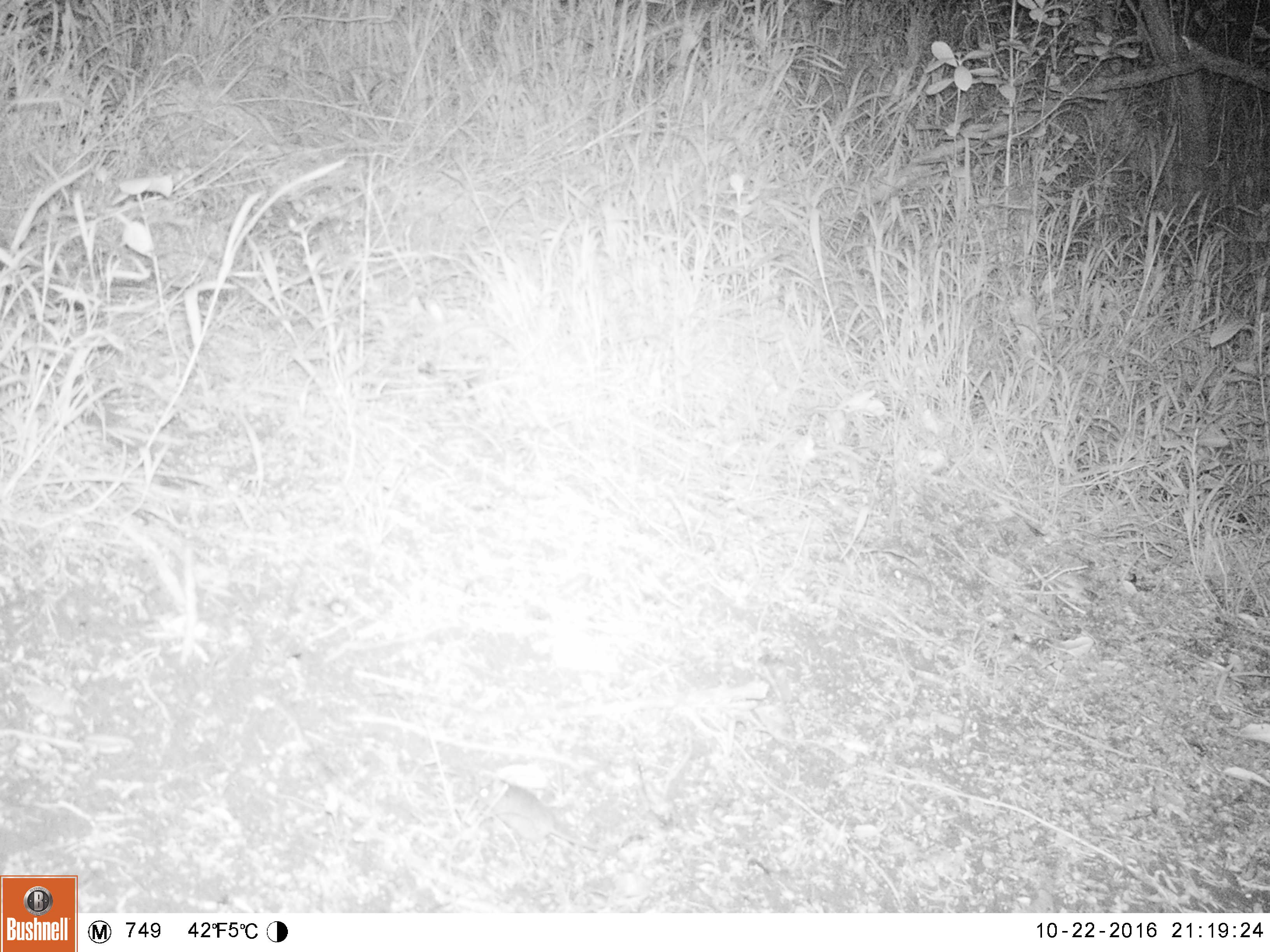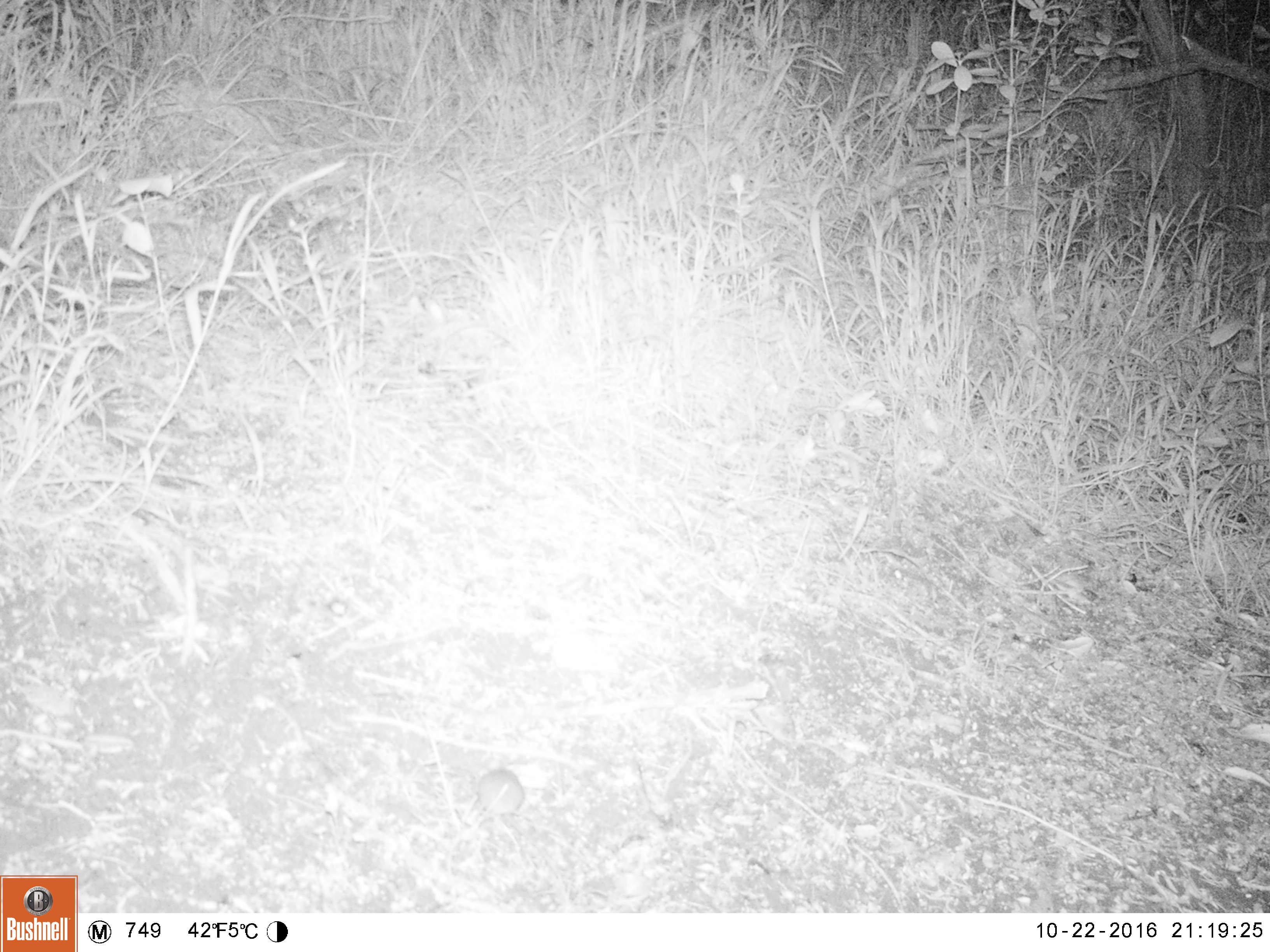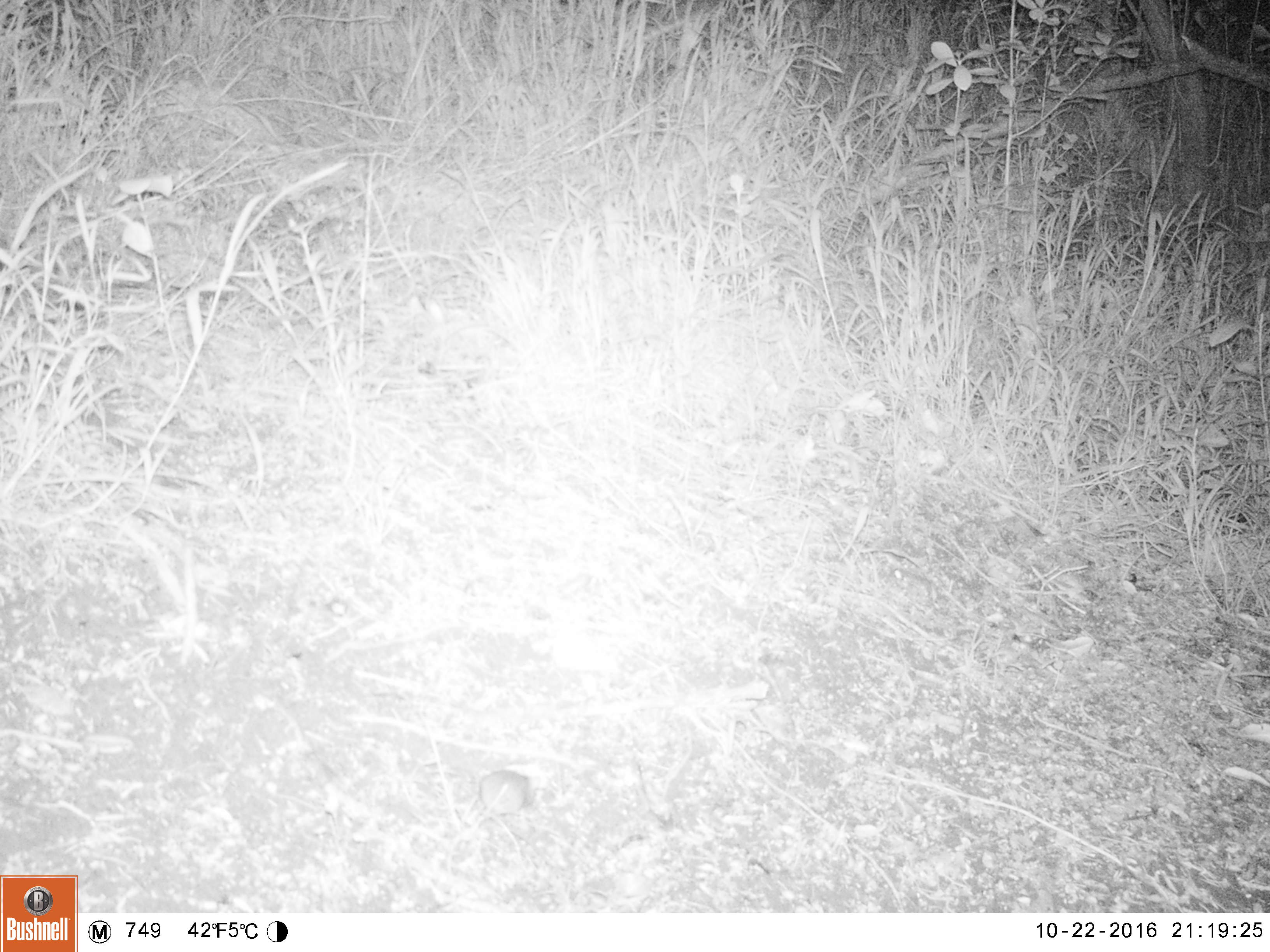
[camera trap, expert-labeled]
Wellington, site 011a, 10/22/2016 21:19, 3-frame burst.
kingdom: Animalia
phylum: Chordata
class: Mammalia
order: Rodentia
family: Muridae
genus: Mus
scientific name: Mus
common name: mouse